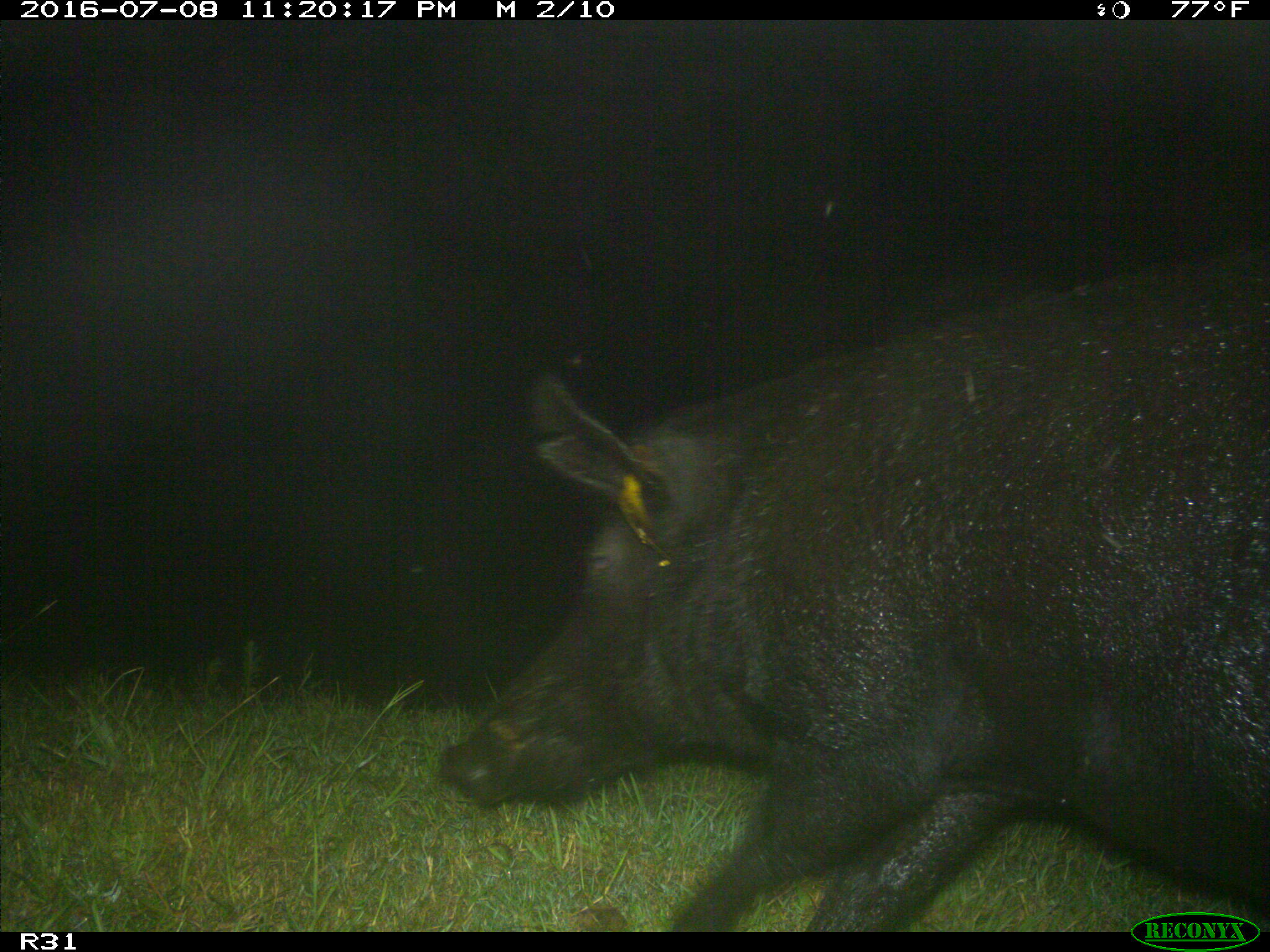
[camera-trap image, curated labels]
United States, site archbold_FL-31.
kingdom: Animalia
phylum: Chordata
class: Mammalia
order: Artiodactyla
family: Suidae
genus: Sus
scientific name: Sus scrofa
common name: wild boar